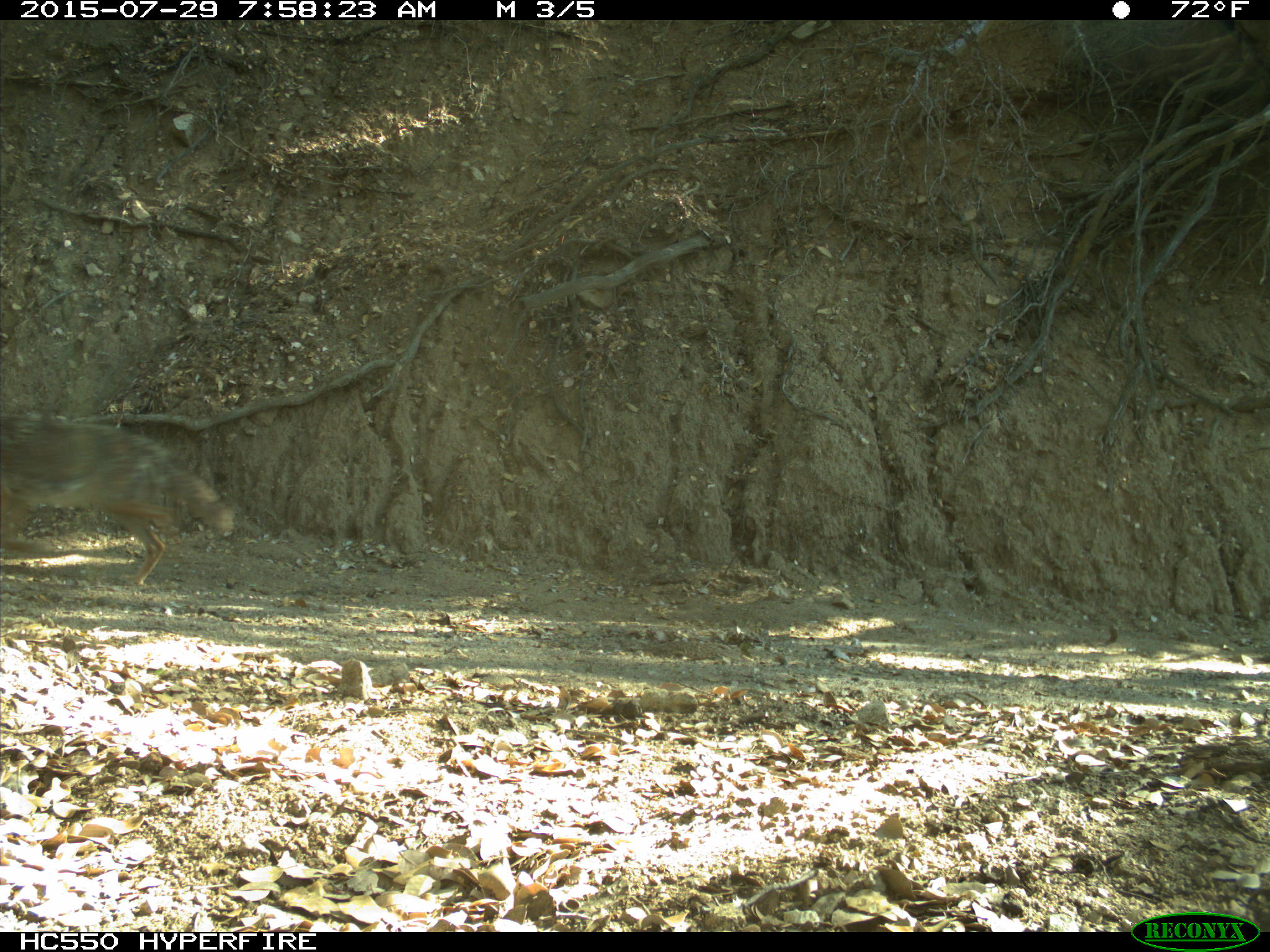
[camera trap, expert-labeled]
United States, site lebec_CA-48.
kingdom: Animalia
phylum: Chordata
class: Mammalia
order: Carnivora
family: Canidae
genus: Canis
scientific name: Canis latrans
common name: coyote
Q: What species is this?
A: Canis latrans (coyote).